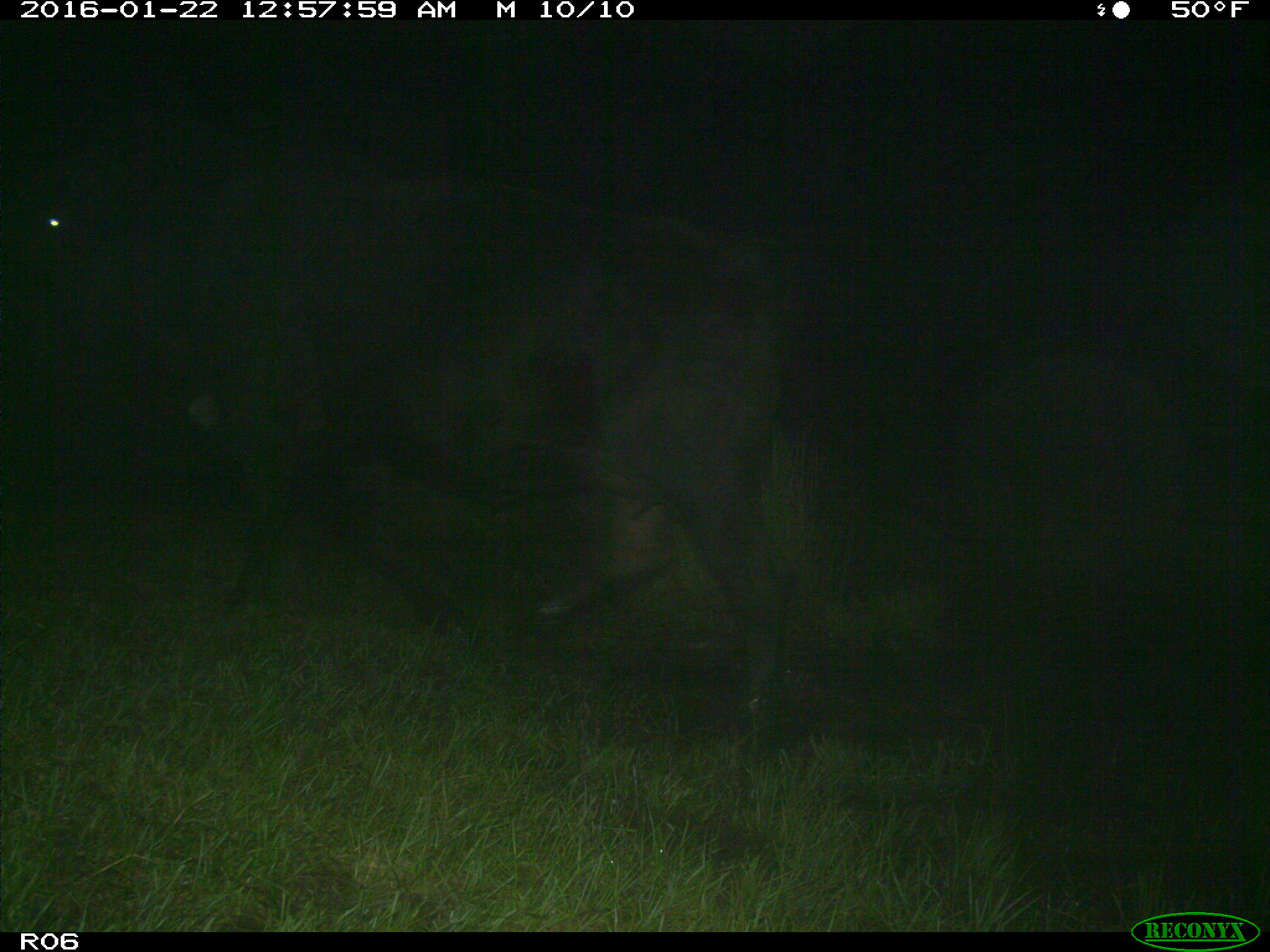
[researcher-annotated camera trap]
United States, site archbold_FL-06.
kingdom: Animalia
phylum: Chordata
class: Mammalia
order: Artiodactyla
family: Bovidae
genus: Bos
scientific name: Bos taurus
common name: domestic cow